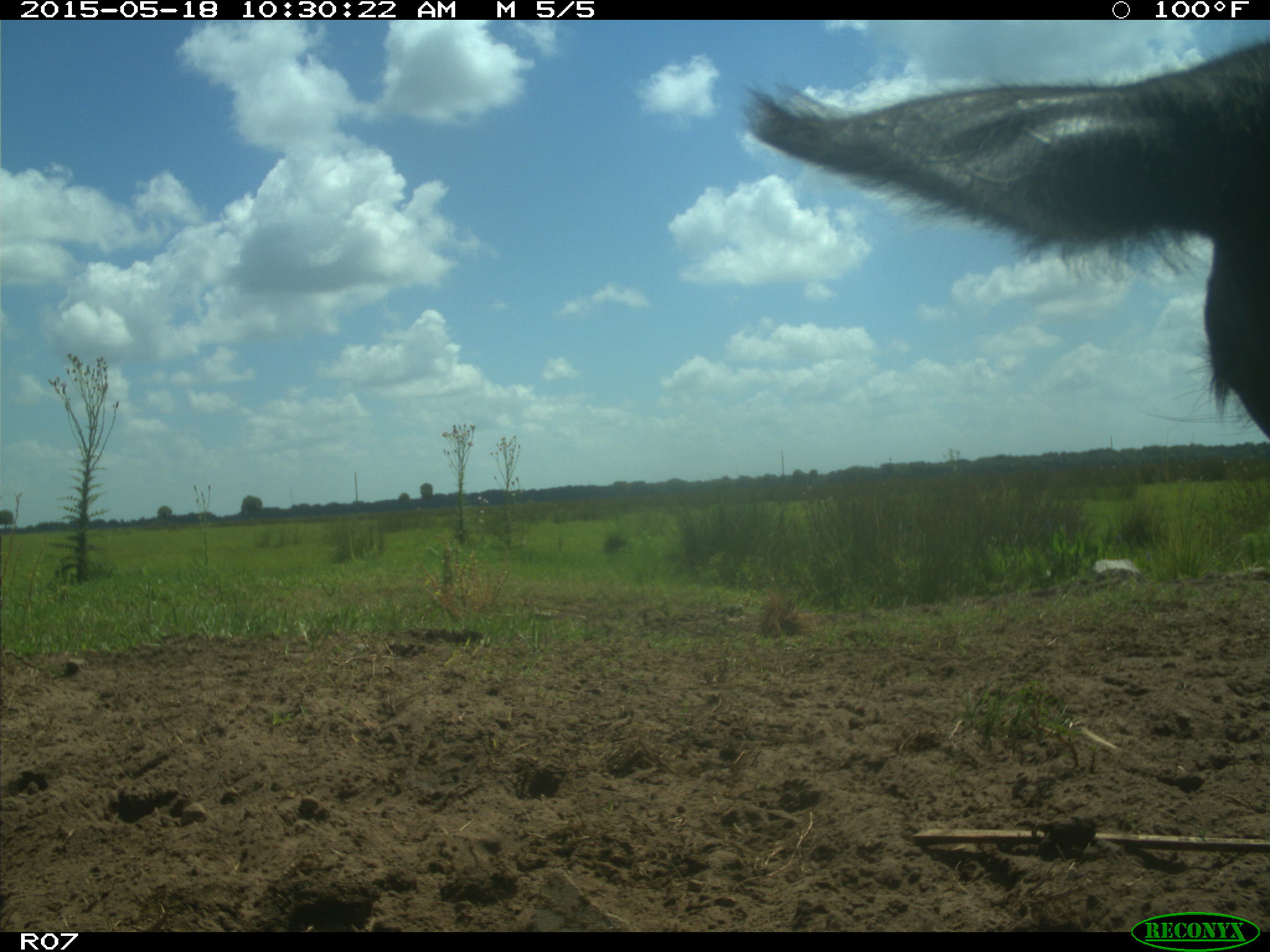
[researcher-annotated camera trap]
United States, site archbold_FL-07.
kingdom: Animalia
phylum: Chordata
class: Mammalia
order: Artiodactyla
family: Bovidae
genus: Bos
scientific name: Bos taurus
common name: domestic cow